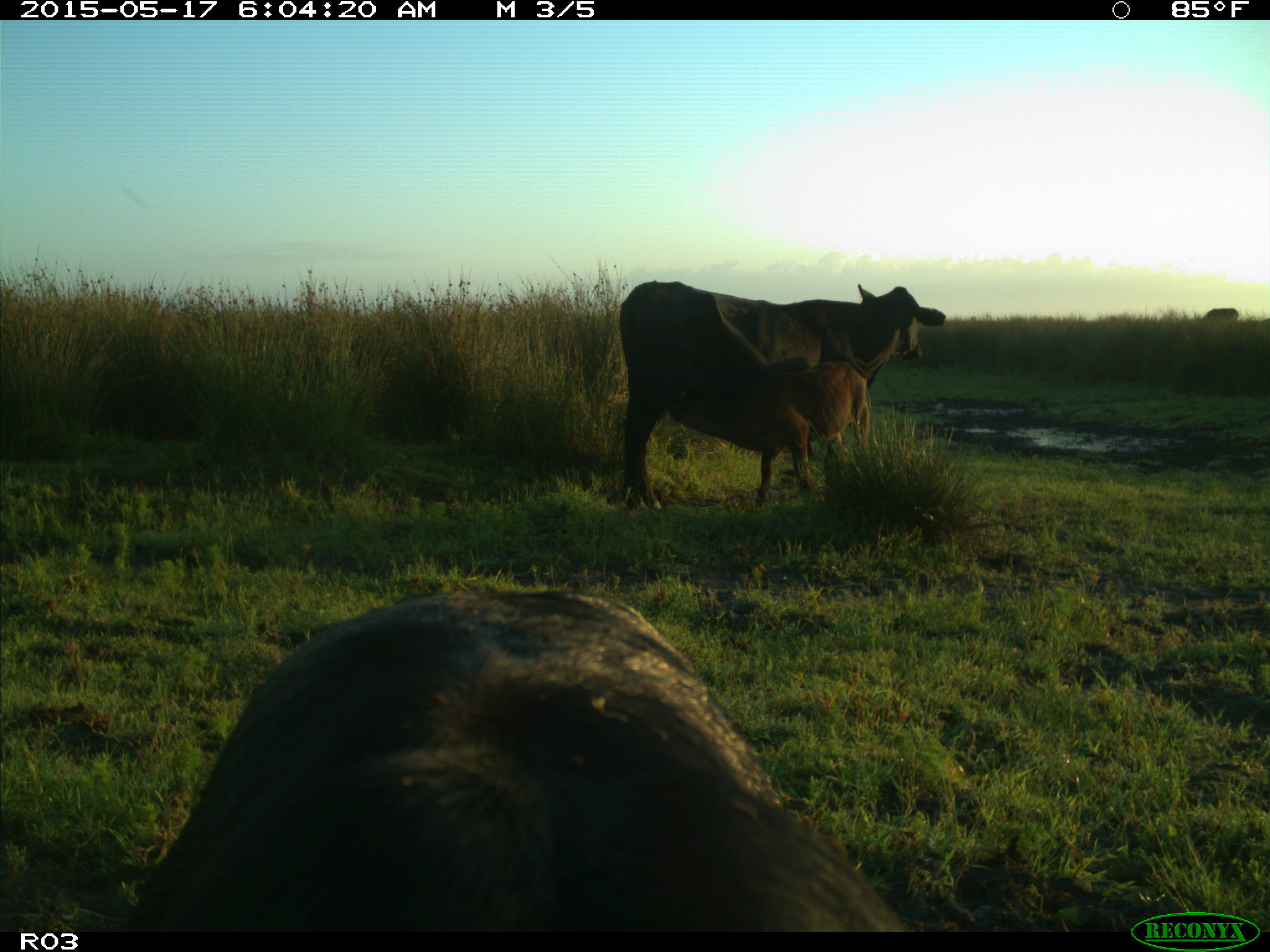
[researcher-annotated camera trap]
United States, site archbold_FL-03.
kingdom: Animalia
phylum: Chordata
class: Mammalia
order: Artiodactyla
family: Bovidae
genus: Bos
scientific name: Bos taurus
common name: domestic cow